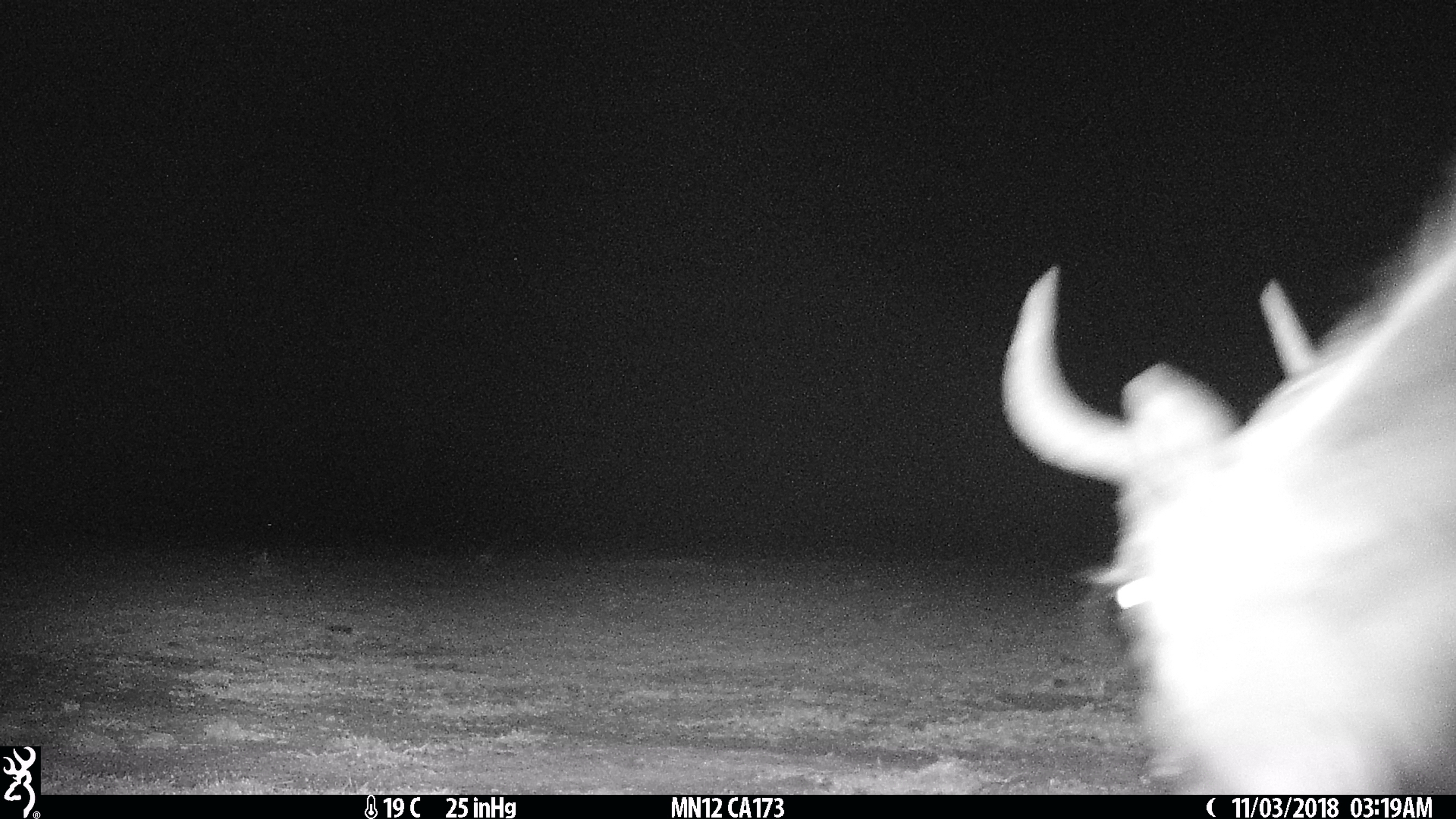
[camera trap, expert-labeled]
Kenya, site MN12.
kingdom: Animalia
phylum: Chordata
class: Mammalia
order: Artiodactyla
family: Bovidae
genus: Connochaetes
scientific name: Connochaetes taurinus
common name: blue wildebeest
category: wildebeest